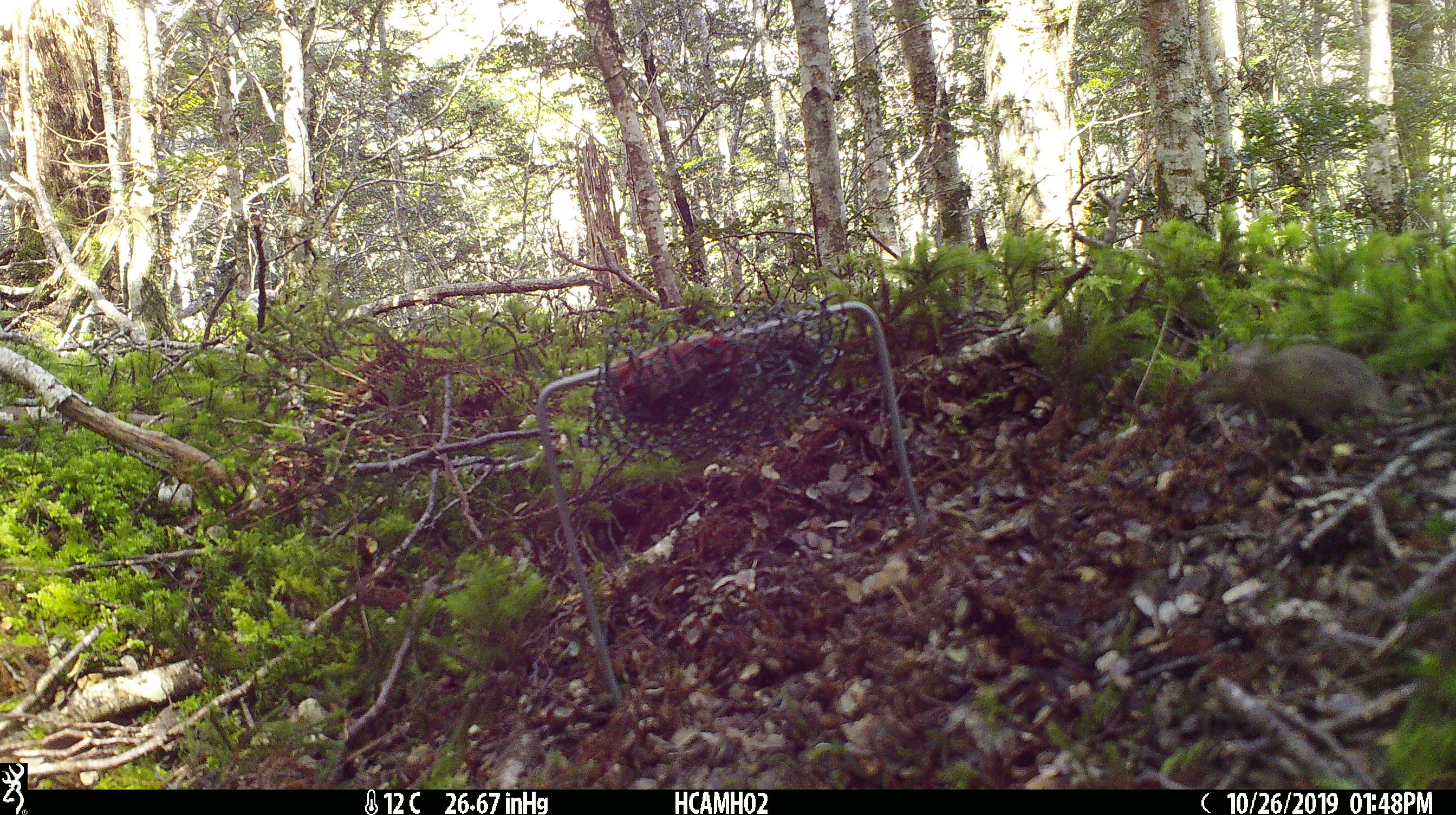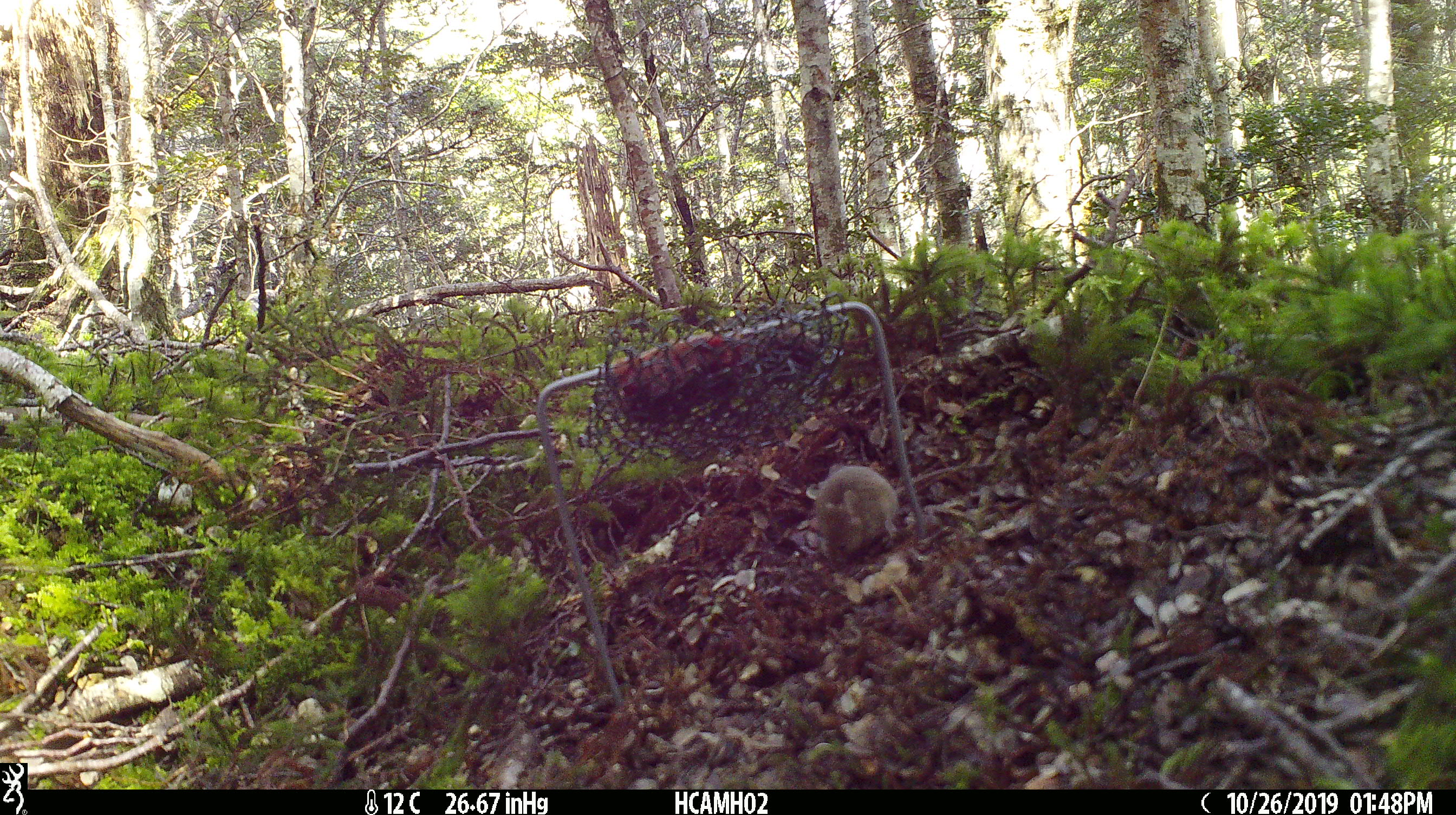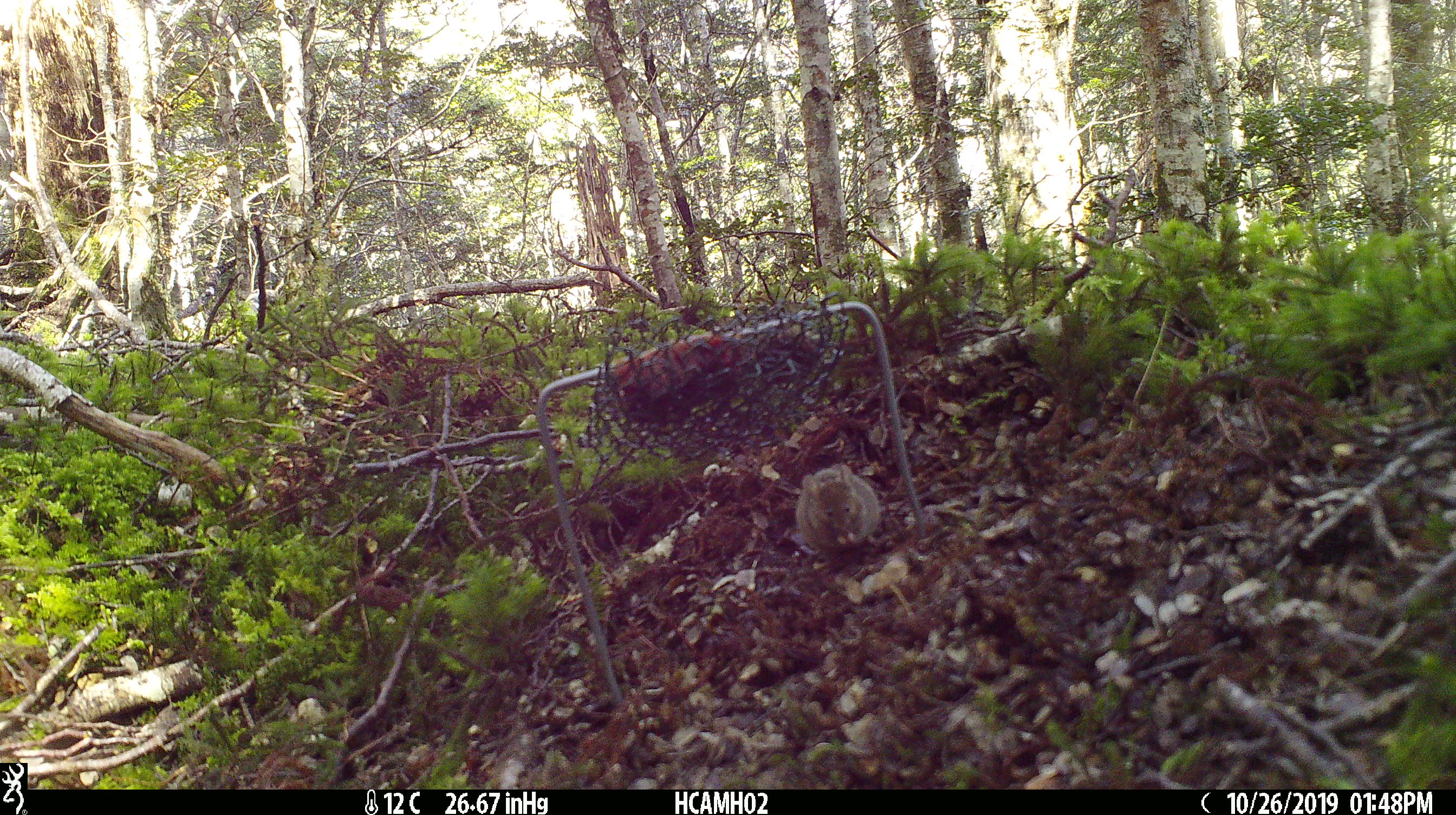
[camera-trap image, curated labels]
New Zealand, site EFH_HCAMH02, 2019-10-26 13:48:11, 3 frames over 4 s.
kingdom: Animalia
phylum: Chordata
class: Mammalia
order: Rodentia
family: Muridae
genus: Mus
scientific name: Mus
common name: mouse